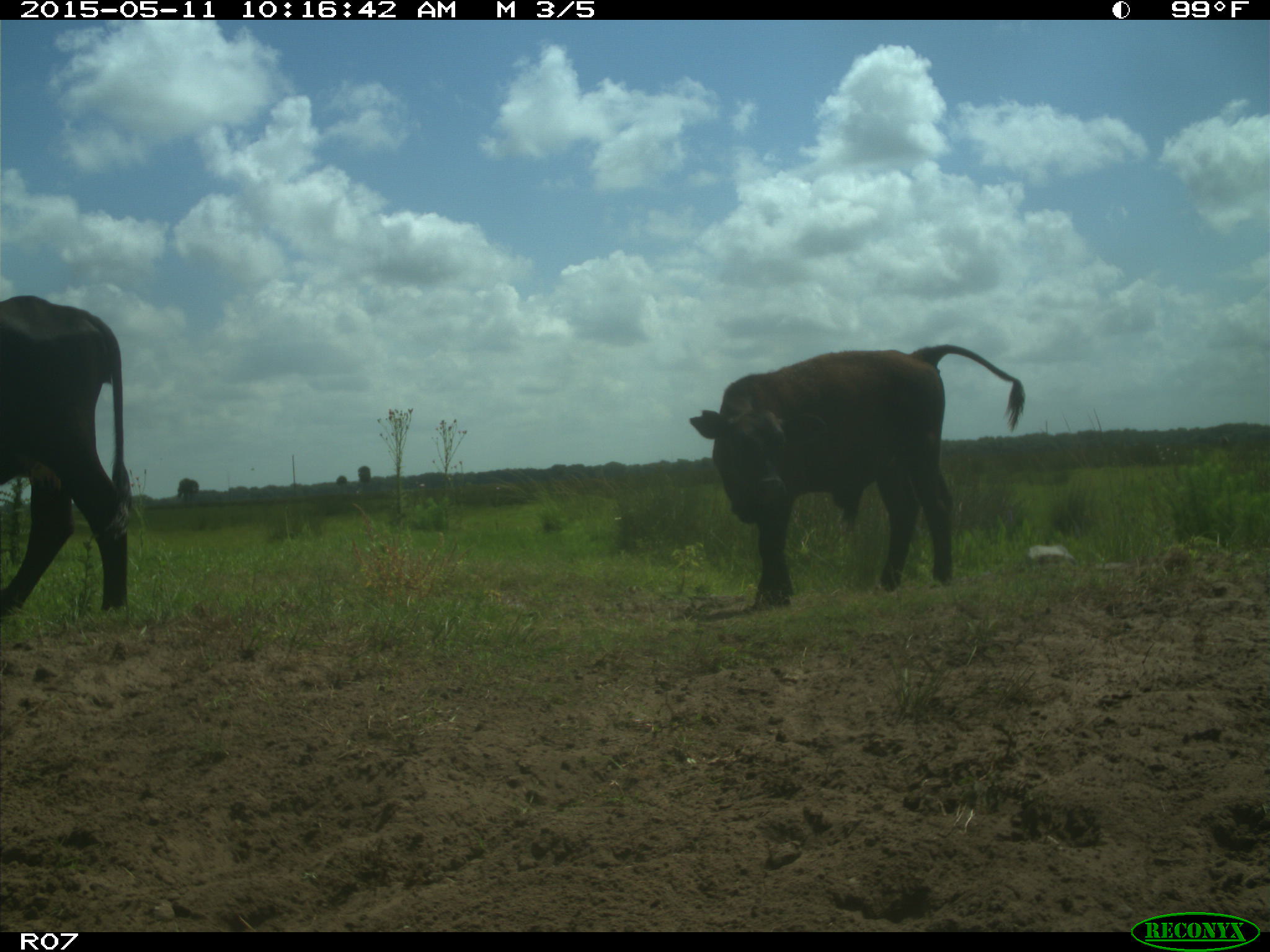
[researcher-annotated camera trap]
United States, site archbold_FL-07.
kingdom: Animalia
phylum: Chordata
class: Mammalia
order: Artiodactyla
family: Bovidae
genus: Bos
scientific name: Bos taurus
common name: domestic cow